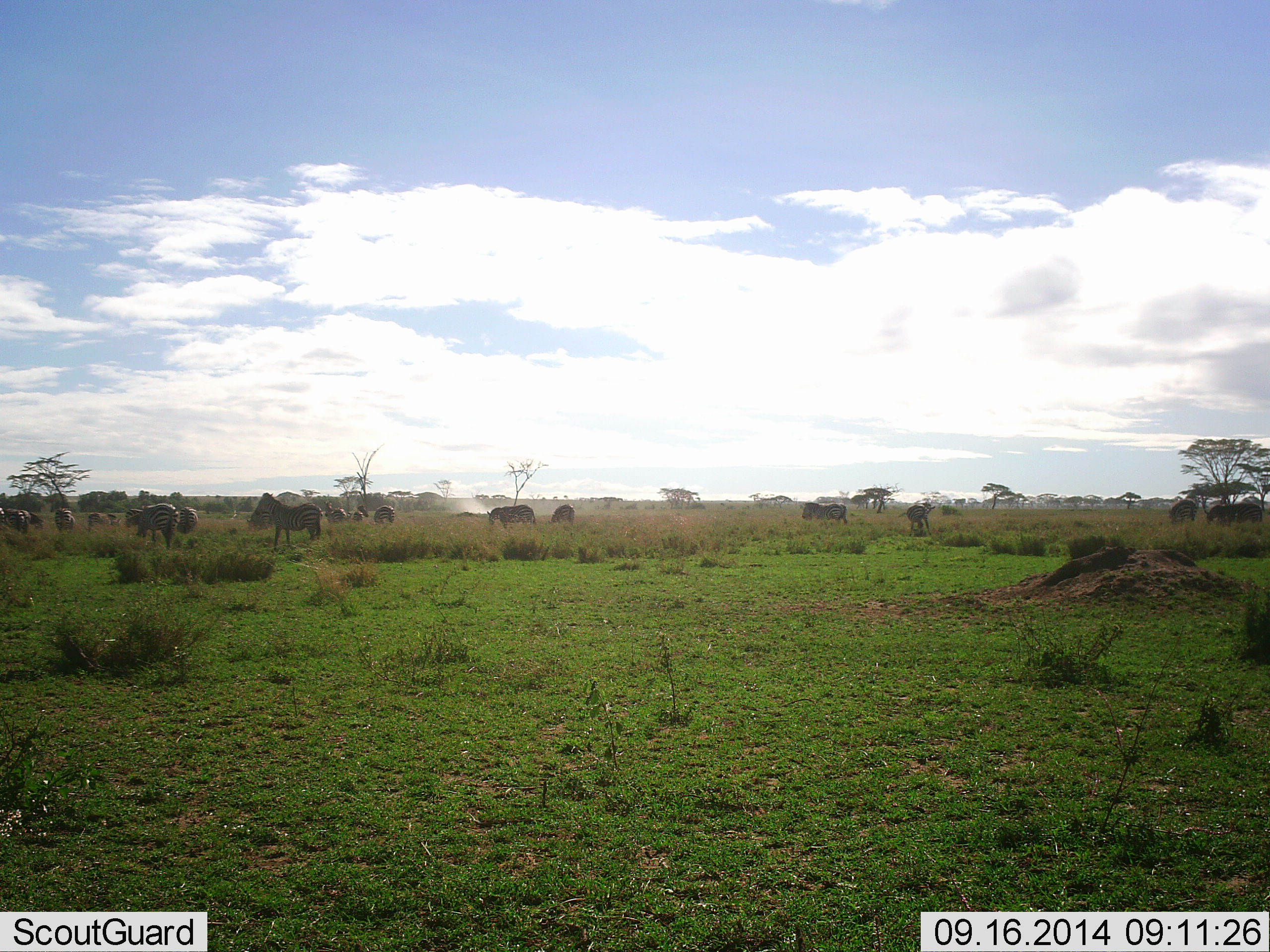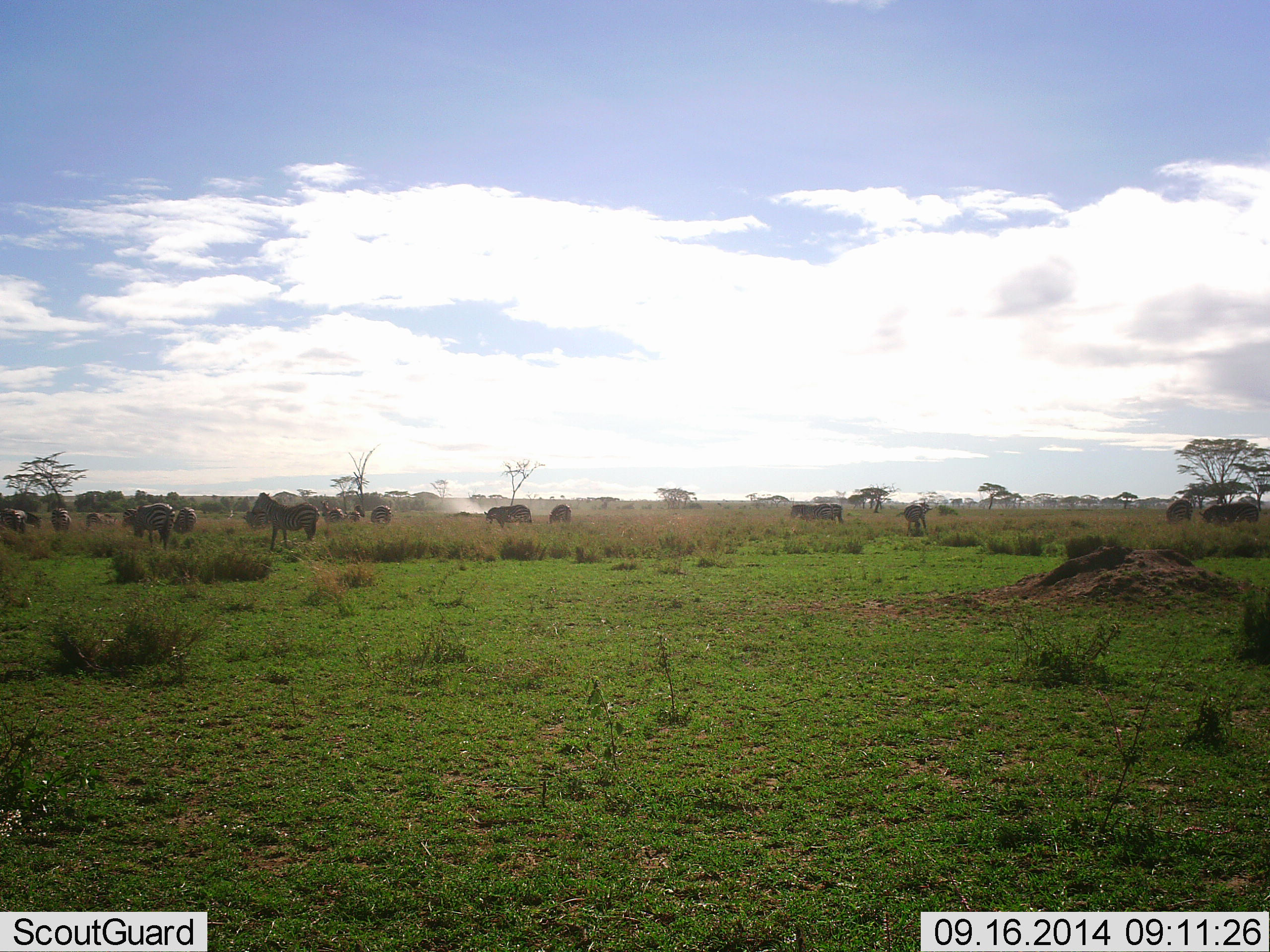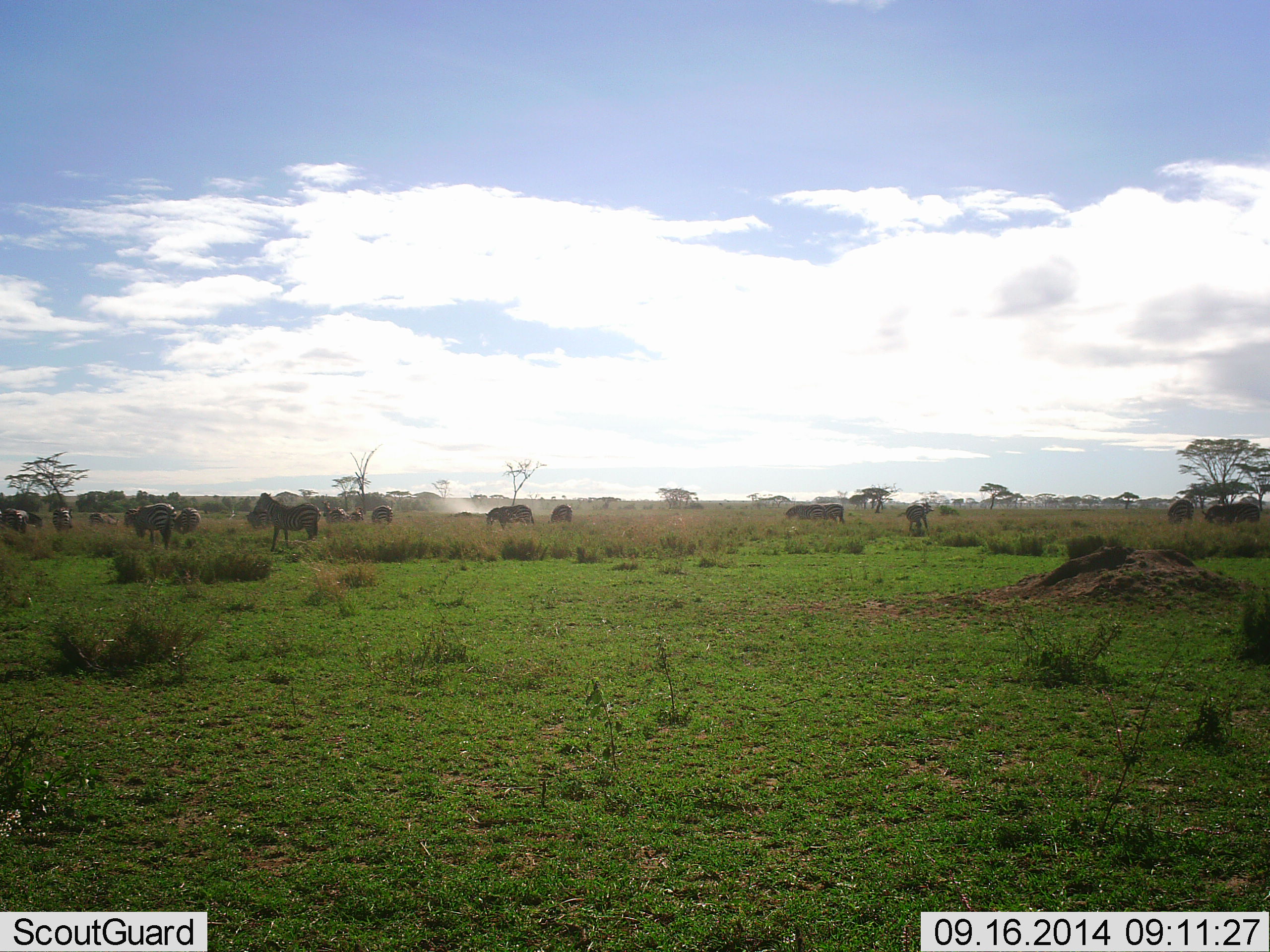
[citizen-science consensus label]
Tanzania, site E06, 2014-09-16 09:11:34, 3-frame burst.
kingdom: Animalia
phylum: Chordata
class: Mammalia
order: Perissodactyla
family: Equidae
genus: Equus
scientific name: Equus quagga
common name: plains zebra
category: zebra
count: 11-50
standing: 71%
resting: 0%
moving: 21%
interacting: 0%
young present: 0%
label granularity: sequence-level